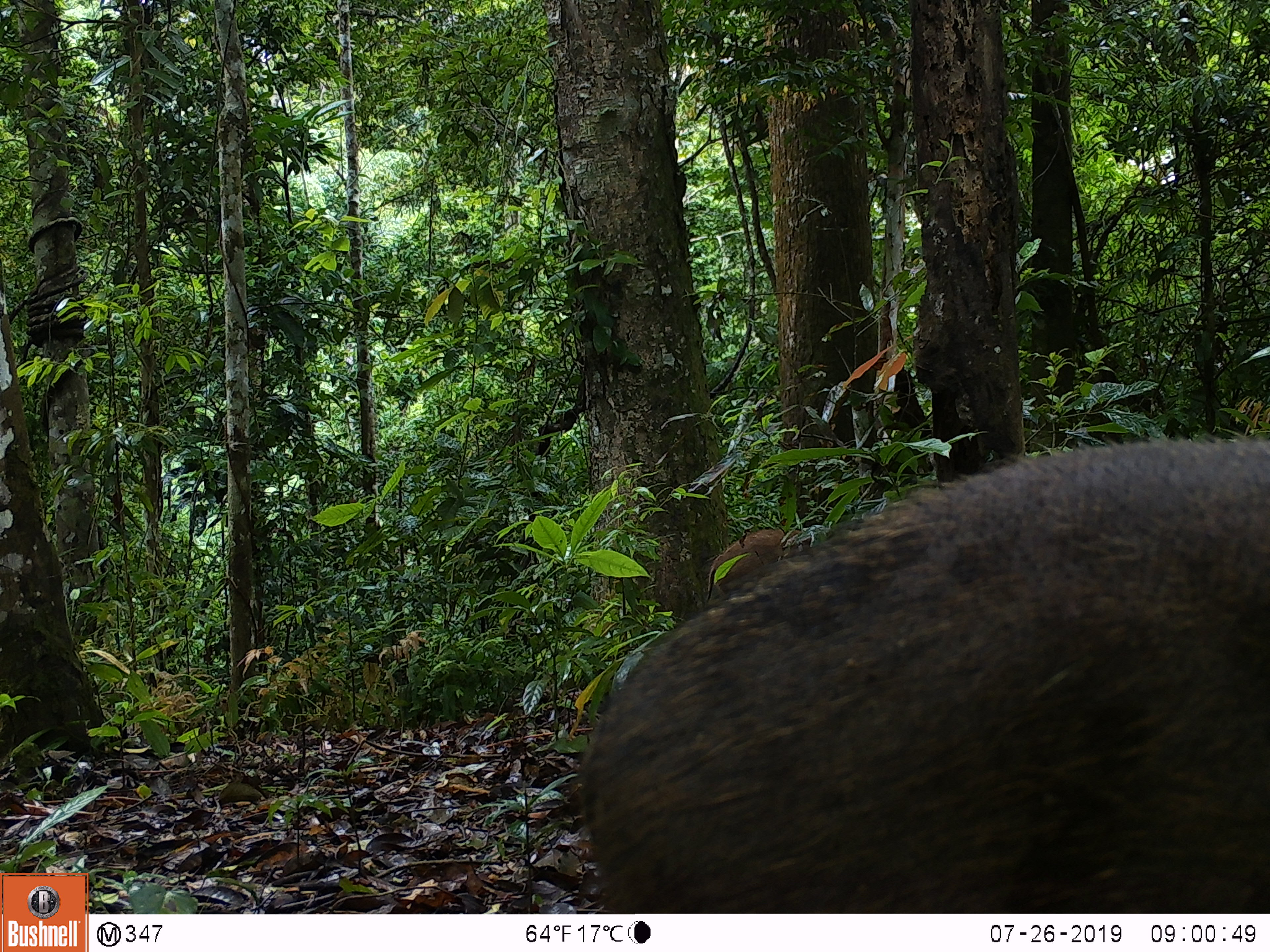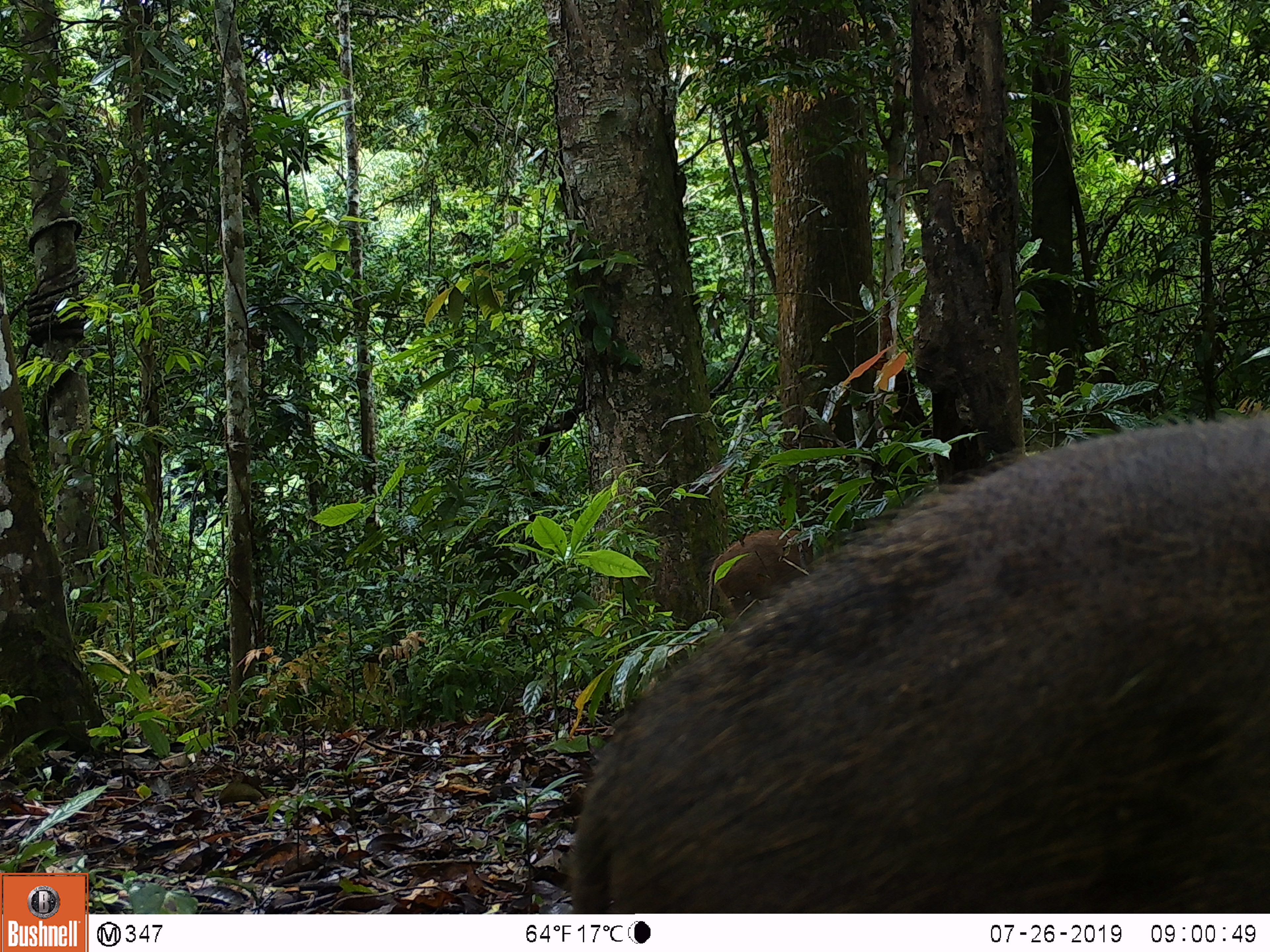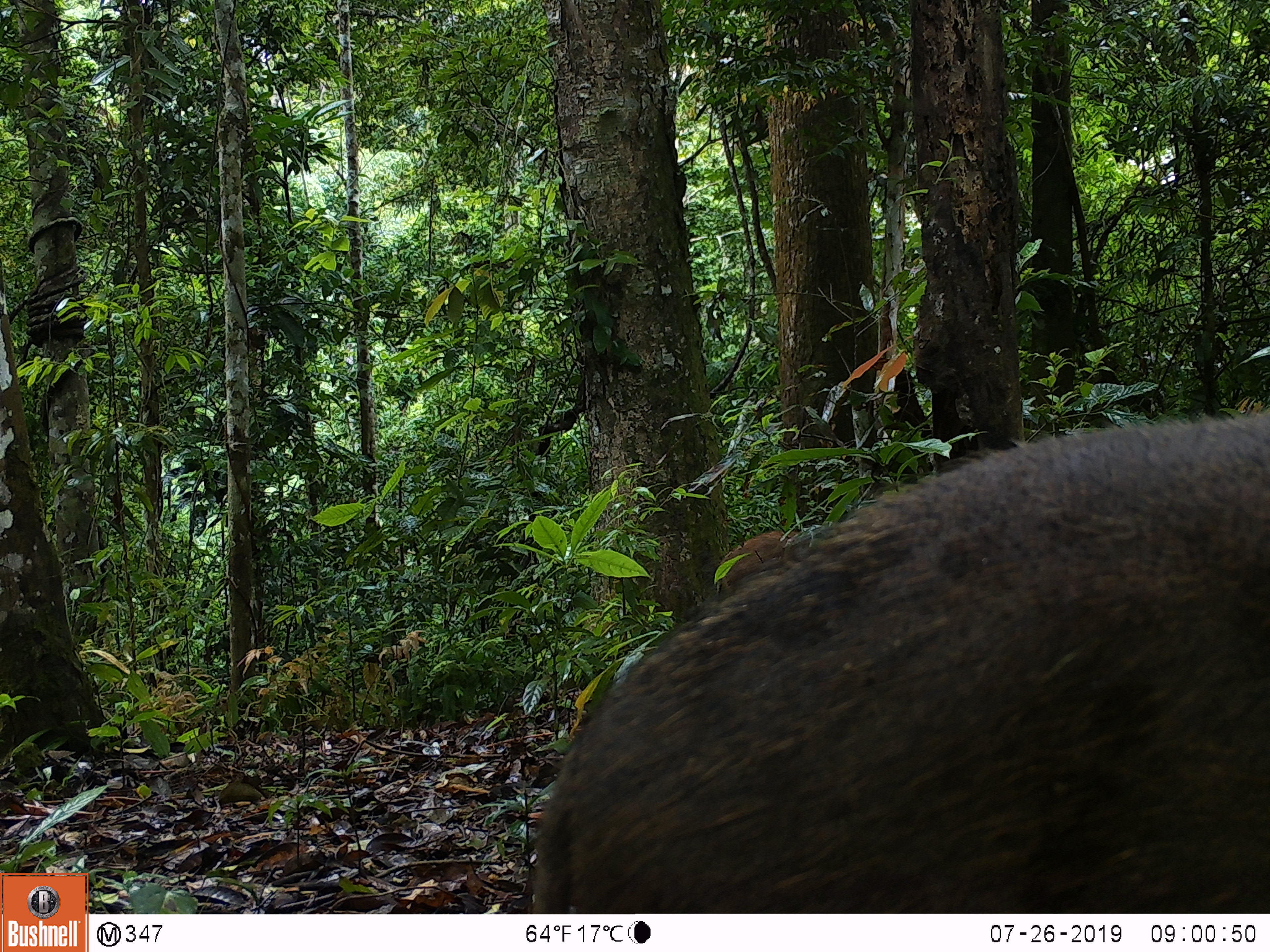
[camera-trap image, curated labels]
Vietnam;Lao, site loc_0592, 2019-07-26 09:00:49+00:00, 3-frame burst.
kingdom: Animalia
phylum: Chordata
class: Mammalia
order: Artiodactyla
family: Suidae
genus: Sus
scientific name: Sus scrofa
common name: eurasian wild pig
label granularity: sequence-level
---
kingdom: Animalia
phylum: Chordata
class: Aves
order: Galliformes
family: Phasianidae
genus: Polyplectron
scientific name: Polyplectron bicalcaratum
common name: gray peacock-pheasant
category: grey peacock pheasant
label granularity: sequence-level